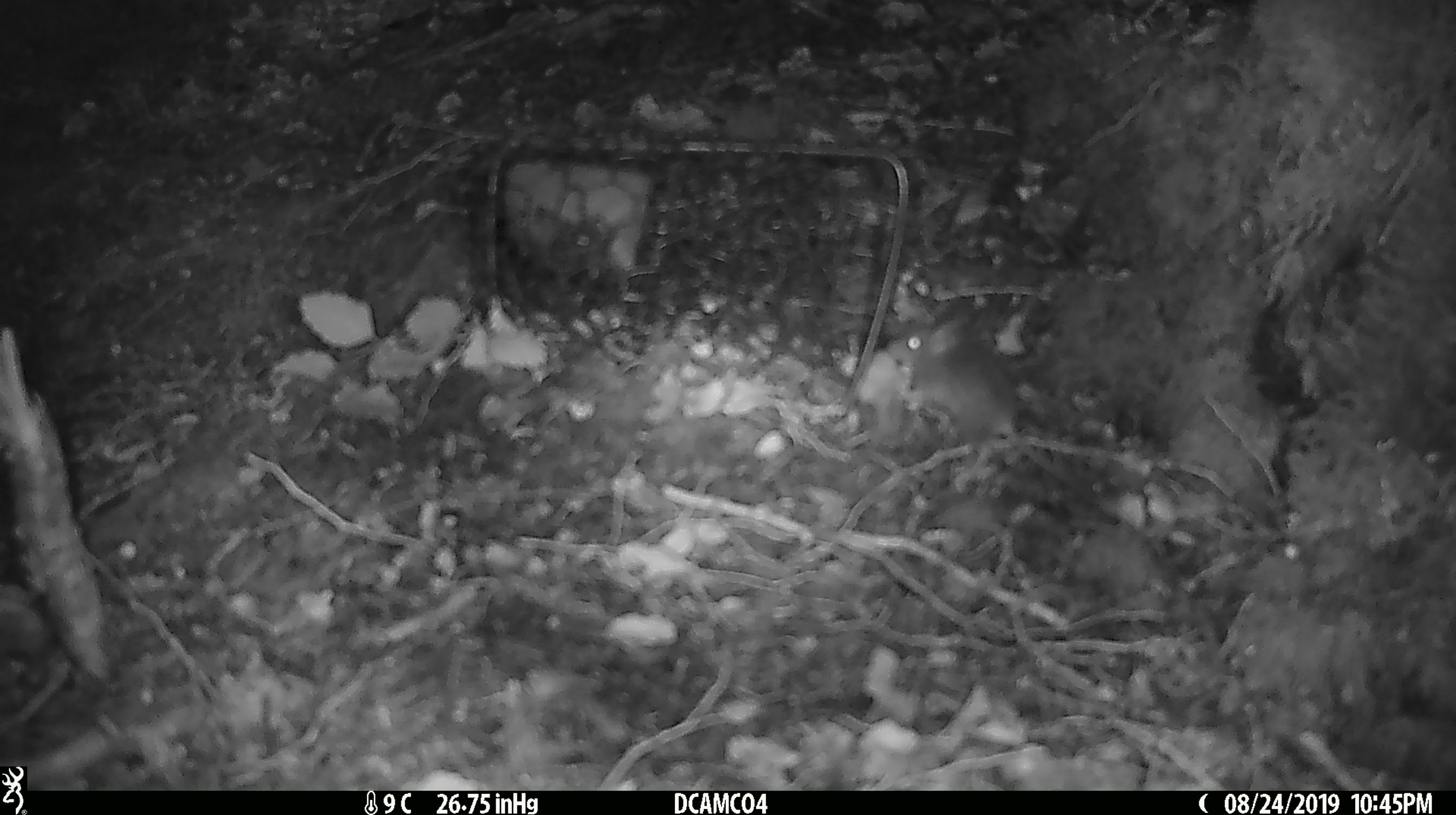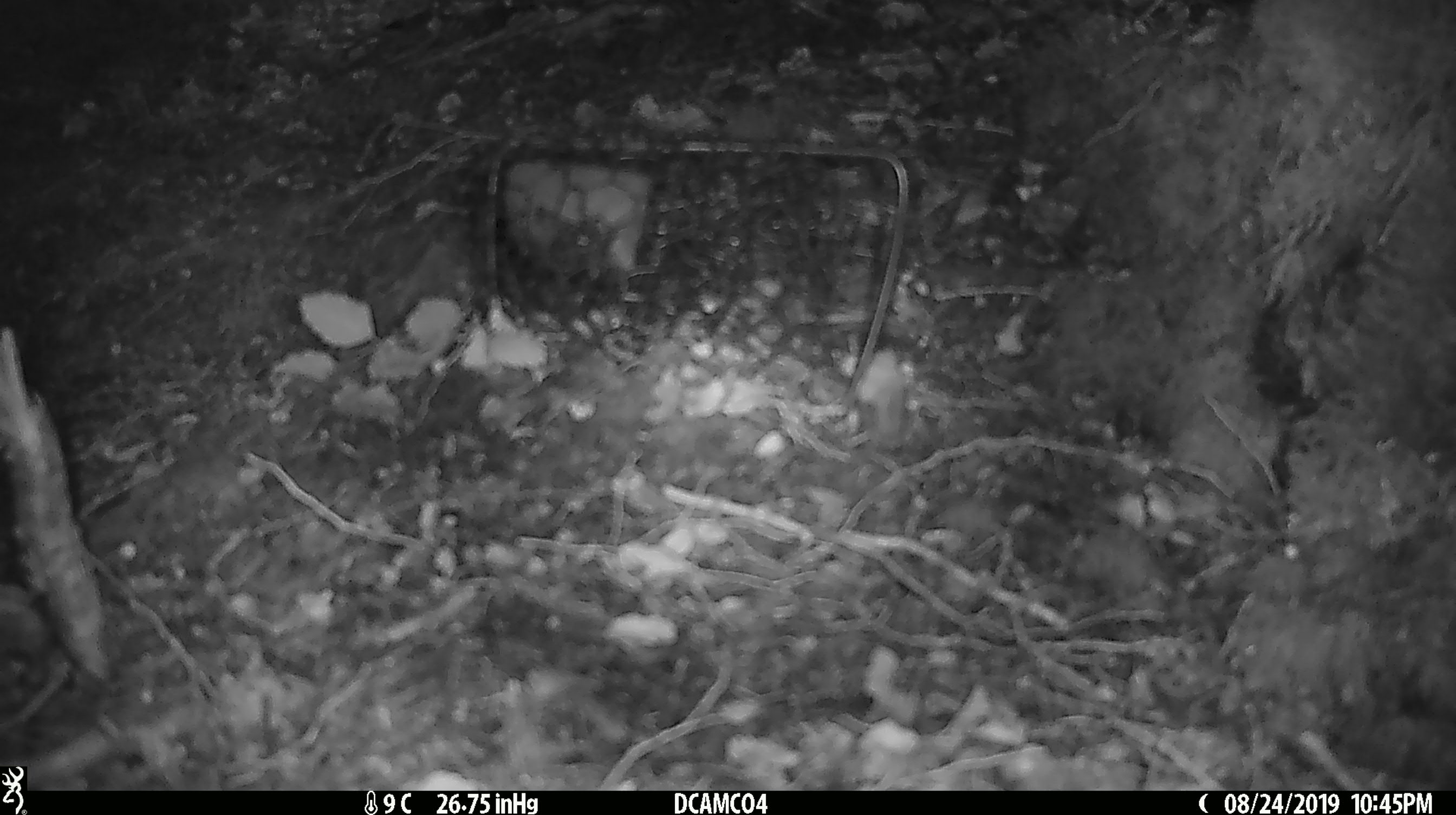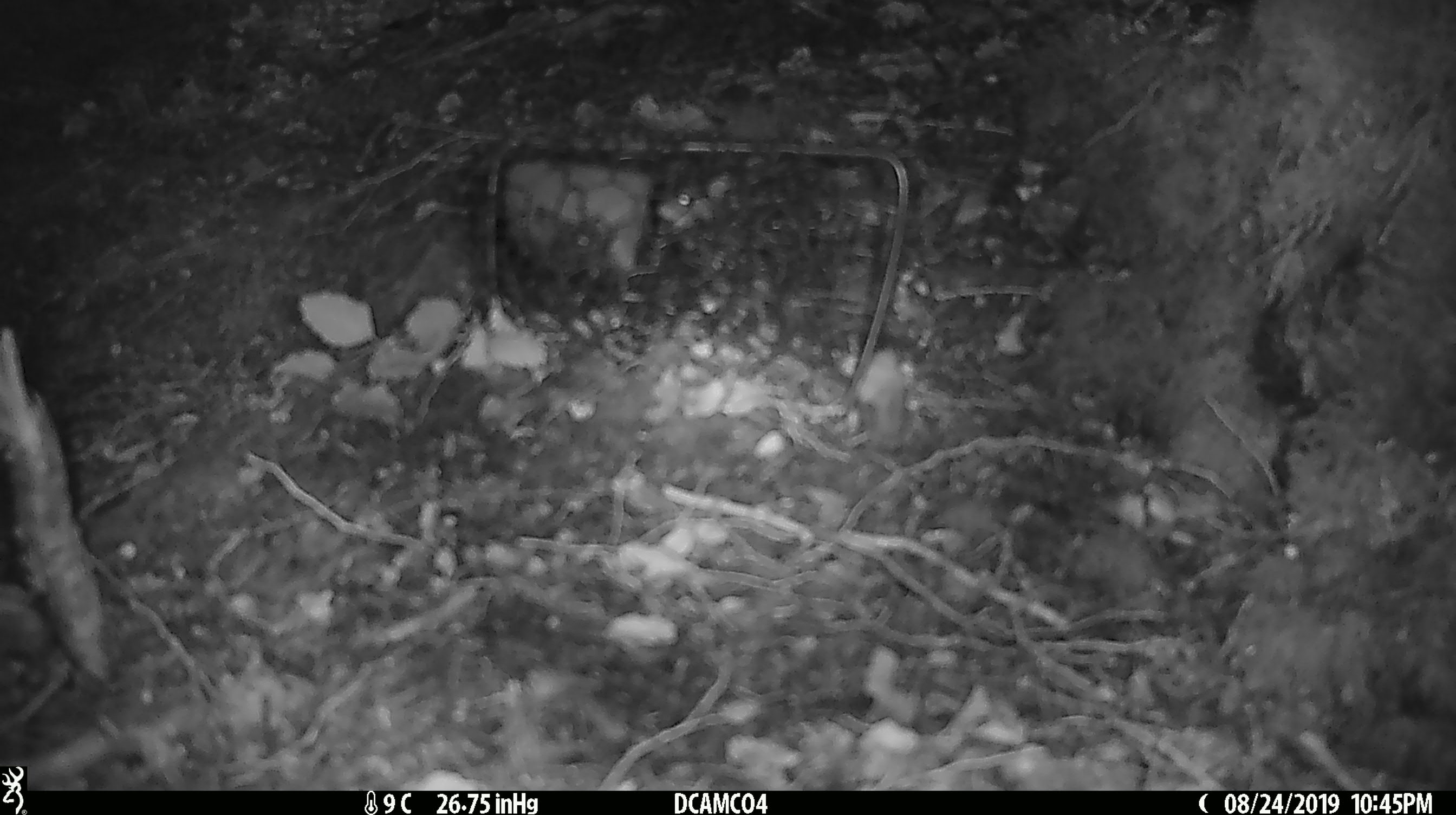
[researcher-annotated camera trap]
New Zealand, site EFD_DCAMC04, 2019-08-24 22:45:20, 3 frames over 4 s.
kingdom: Animalia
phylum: Chordata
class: Mammalia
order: Rodentia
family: Muridae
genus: Mus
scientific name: Mus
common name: mouse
Mouse (Mus).